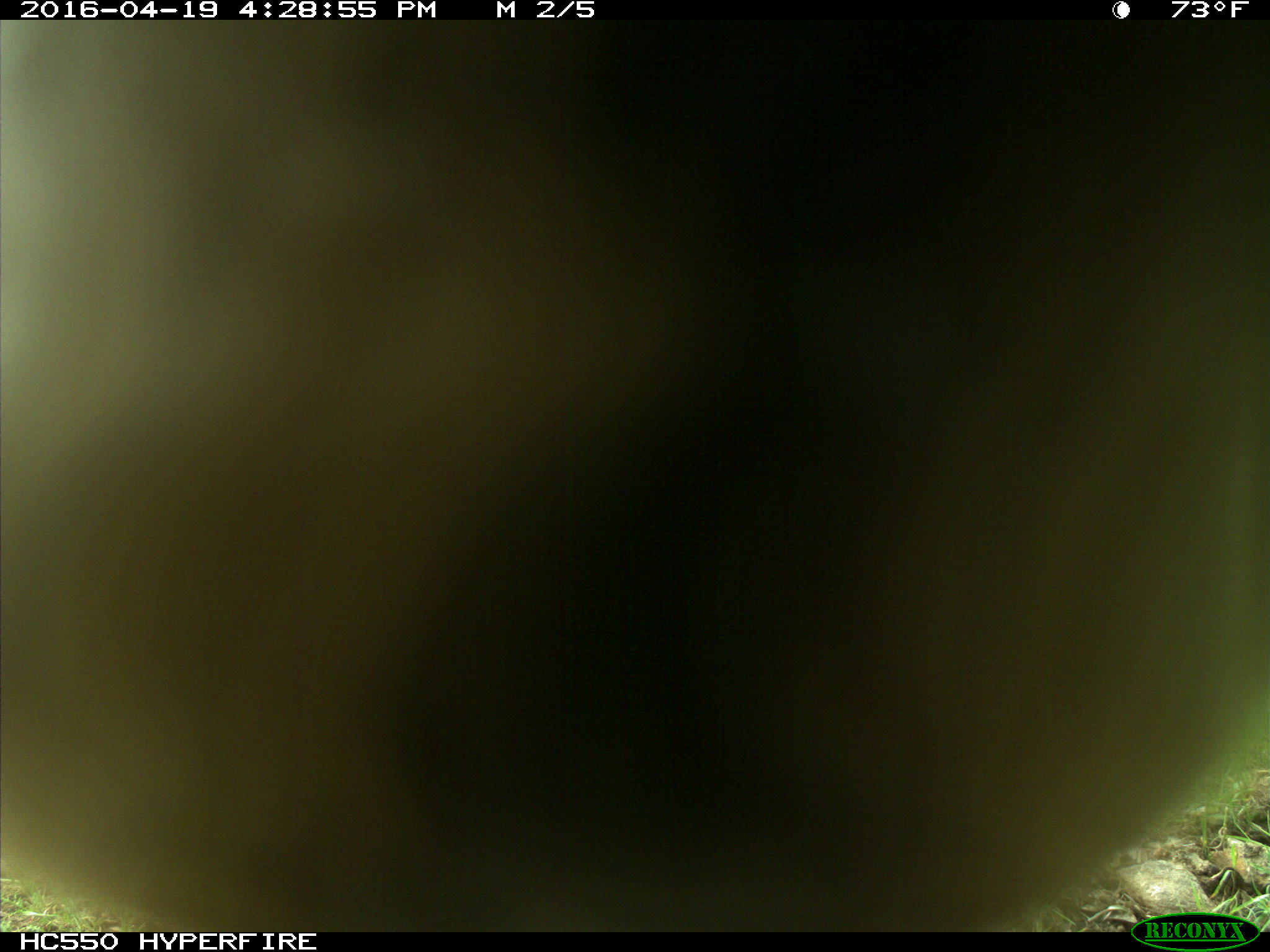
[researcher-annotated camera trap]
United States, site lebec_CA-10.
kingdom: Animalia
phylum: Chordata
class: Mammalia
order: Artiodactyla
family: Cervidae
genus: Cervus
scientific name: Cervus canadensis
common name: elk